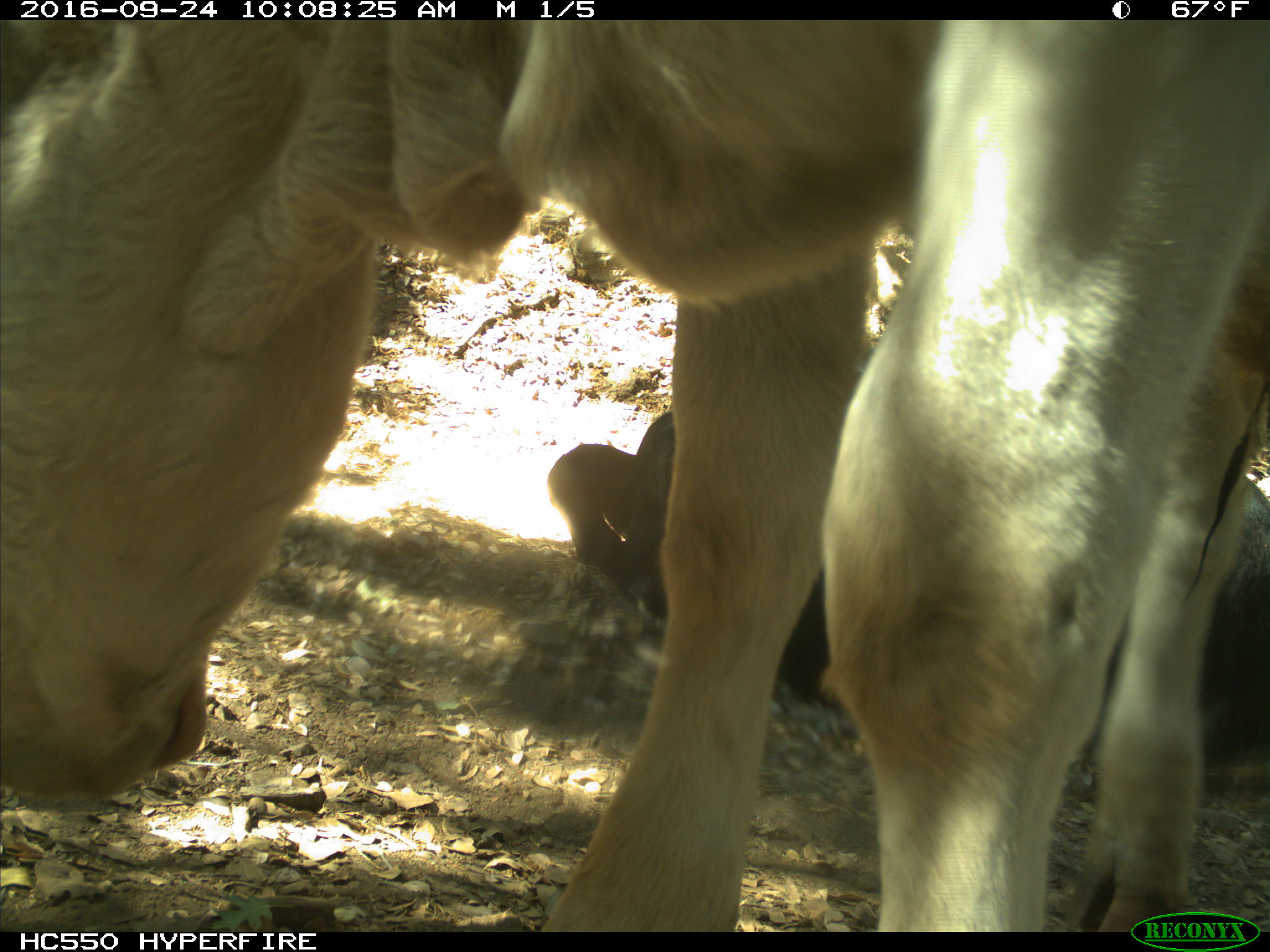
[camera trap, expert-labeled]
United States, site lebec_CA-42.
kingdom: Animalia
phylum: Chordata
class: Mammalia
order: Artiodactyla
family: Bovidae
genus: Bos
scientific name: Bos taurus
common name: domestic cow